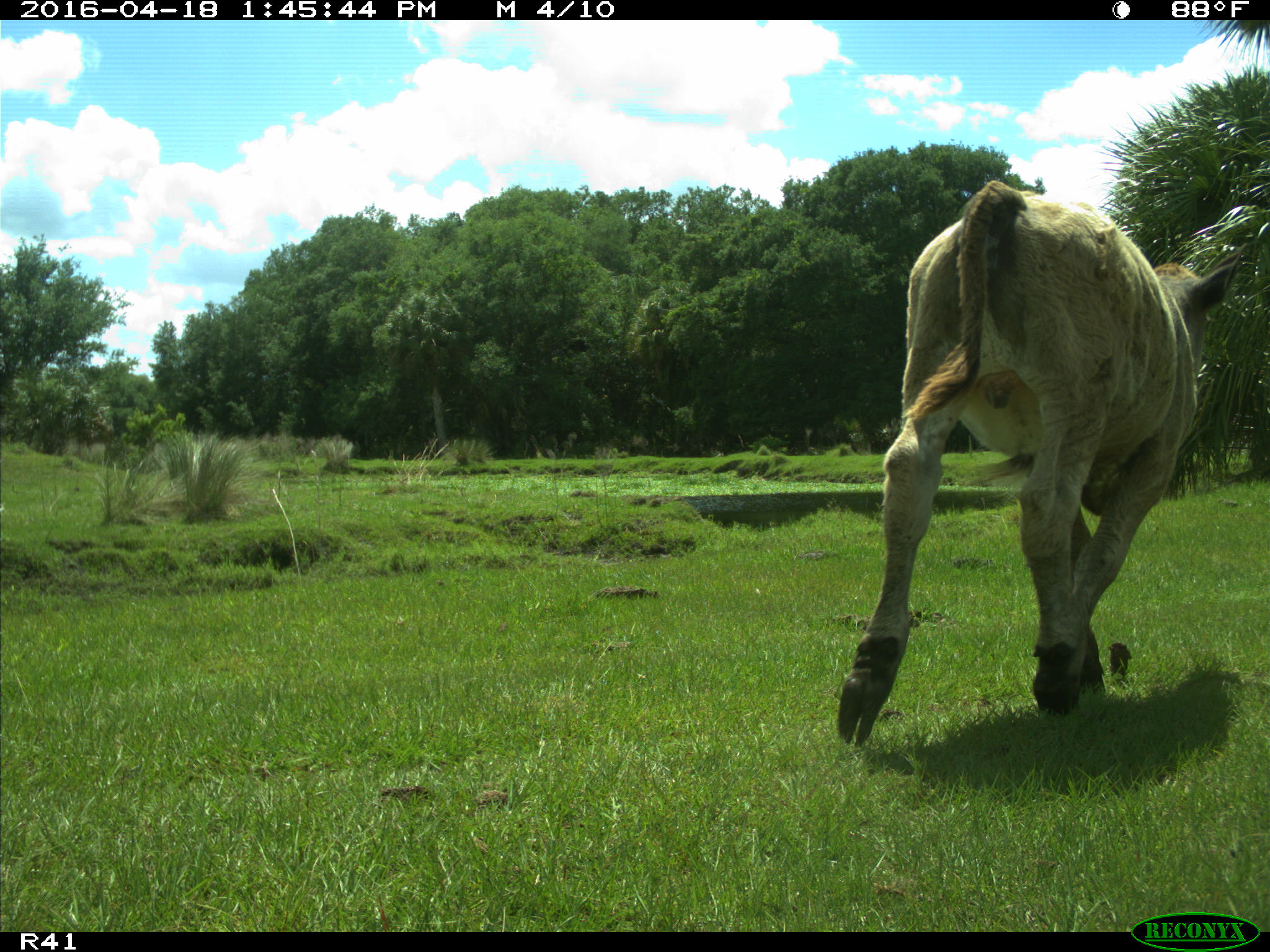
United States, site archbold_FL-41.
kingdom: Animalia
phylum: Chordata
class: Mammalia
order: Artiodactyla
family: Bovidae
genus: Bos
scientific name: Bos taurus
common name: domestic cow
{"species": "Bos taurus (domestic cow)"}